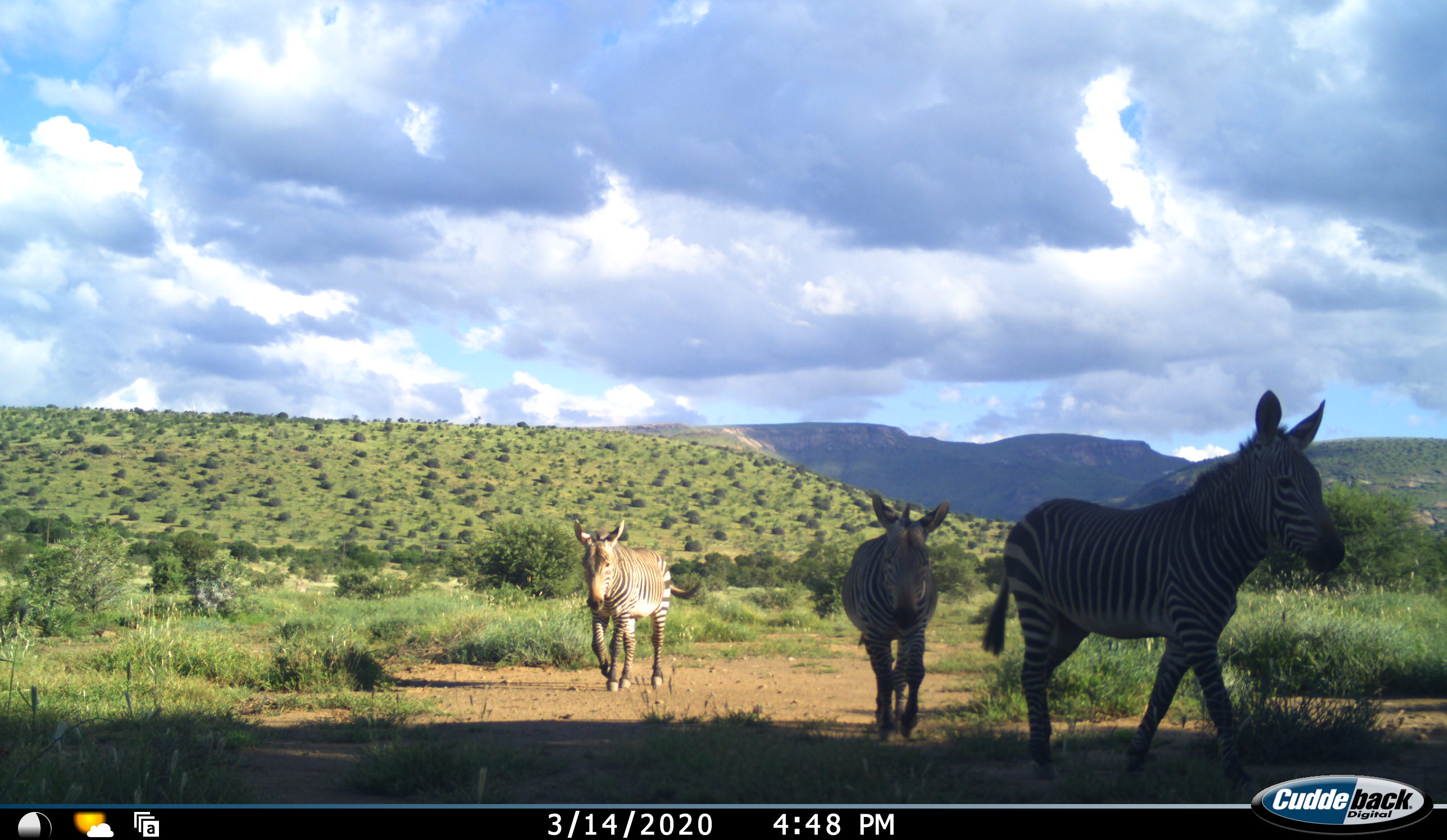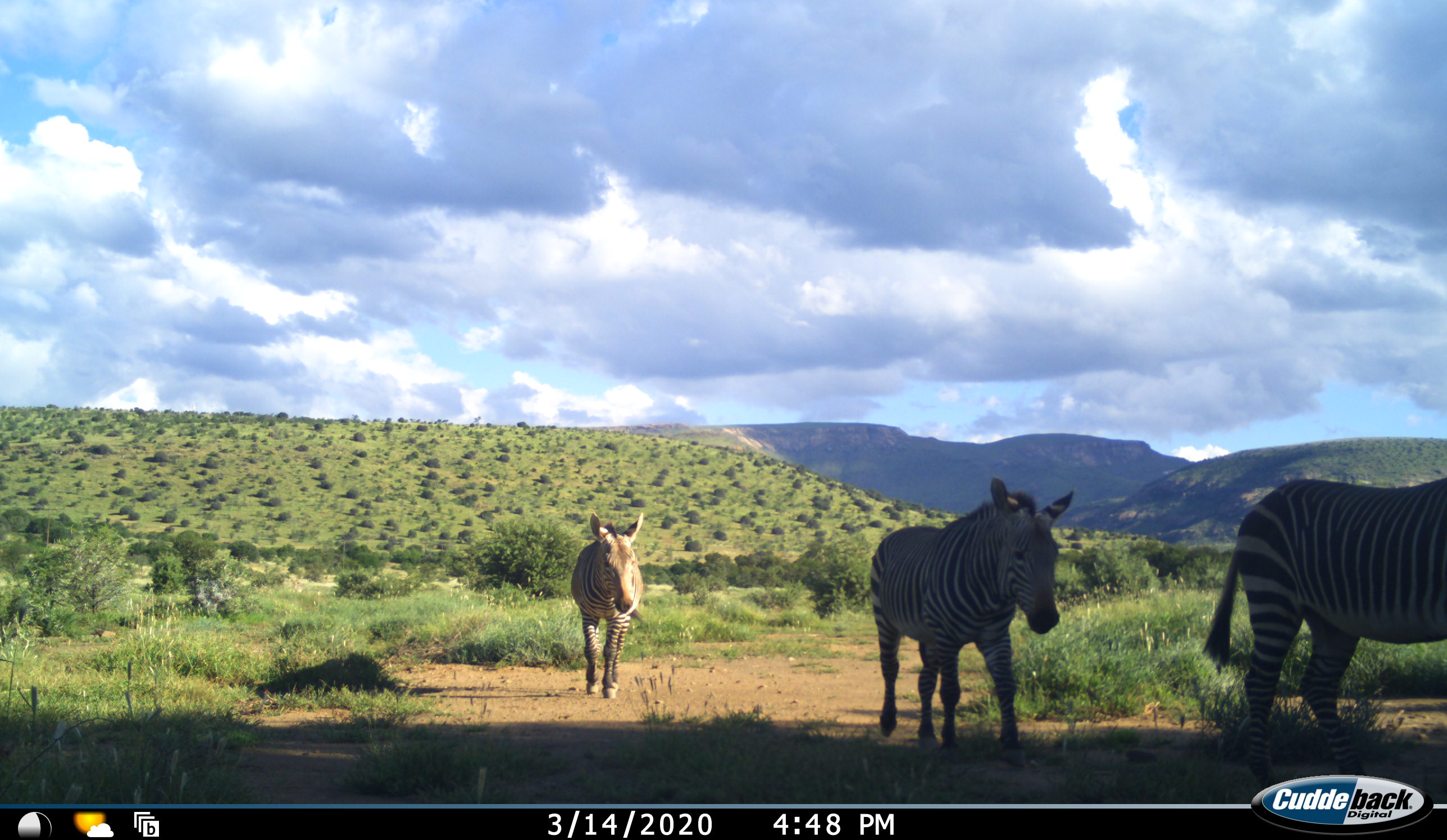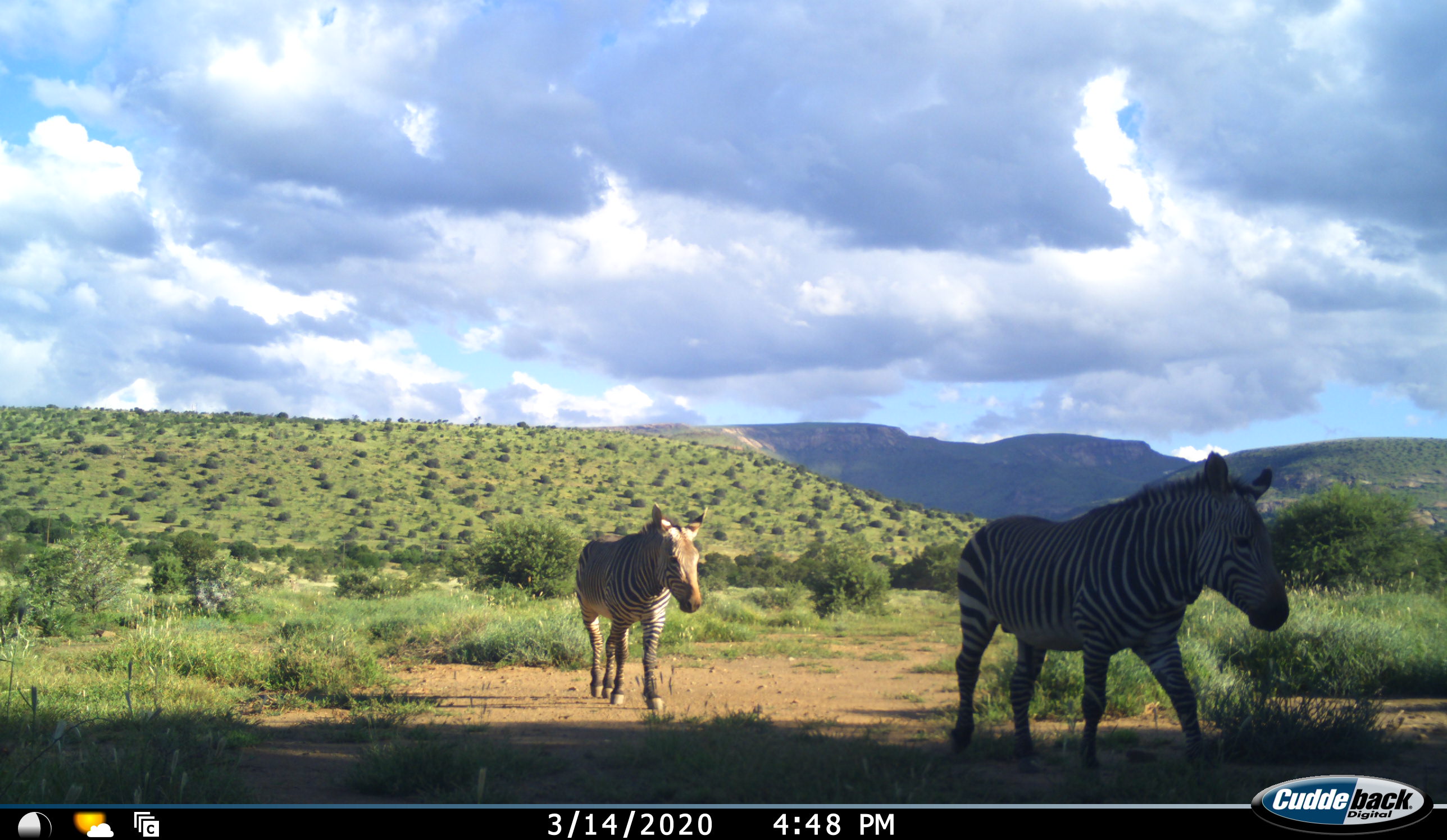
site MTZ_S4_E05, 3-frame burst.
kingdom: Animalia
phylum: Chordata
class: Mammalia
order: Perissodactyla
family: Equidae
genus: Equus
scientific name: Equus zebra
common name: mountain zebra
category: zebramountain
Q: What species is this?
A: Zebramountain (mountain zebra) (Equus zebra).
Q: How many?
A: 3.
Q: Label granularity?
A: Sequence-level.